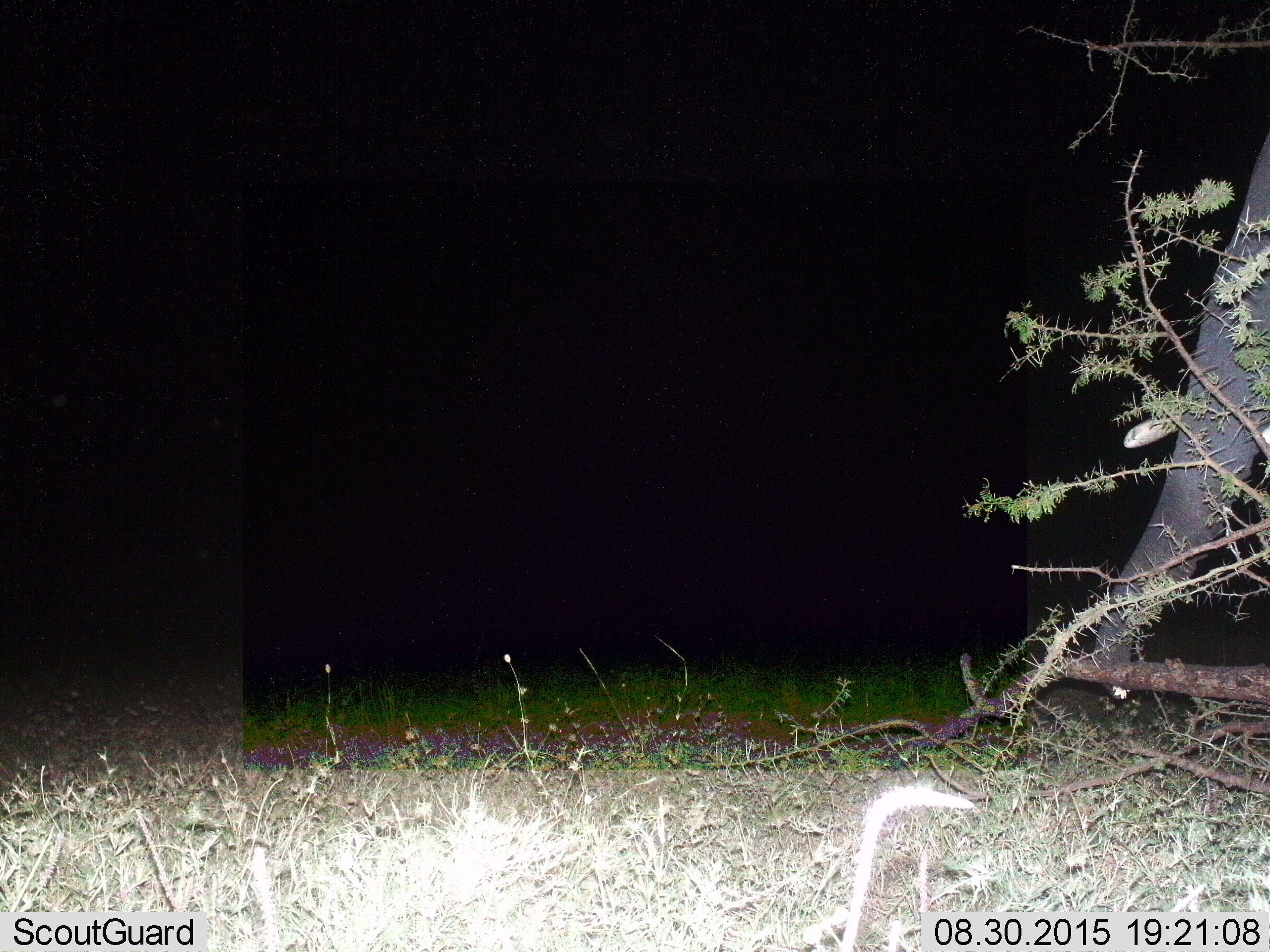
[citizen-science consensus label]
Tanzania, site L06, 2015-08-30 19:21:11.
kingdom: Animalia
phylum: Chordata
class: Mammalia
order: Proboscidea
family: Elephantidae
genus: Loxodonta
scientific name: Loxodonta africana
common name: african bush elephant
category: elephant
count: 1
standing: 80%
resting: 0%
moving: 20%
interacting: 0%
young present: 0%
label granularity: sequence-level